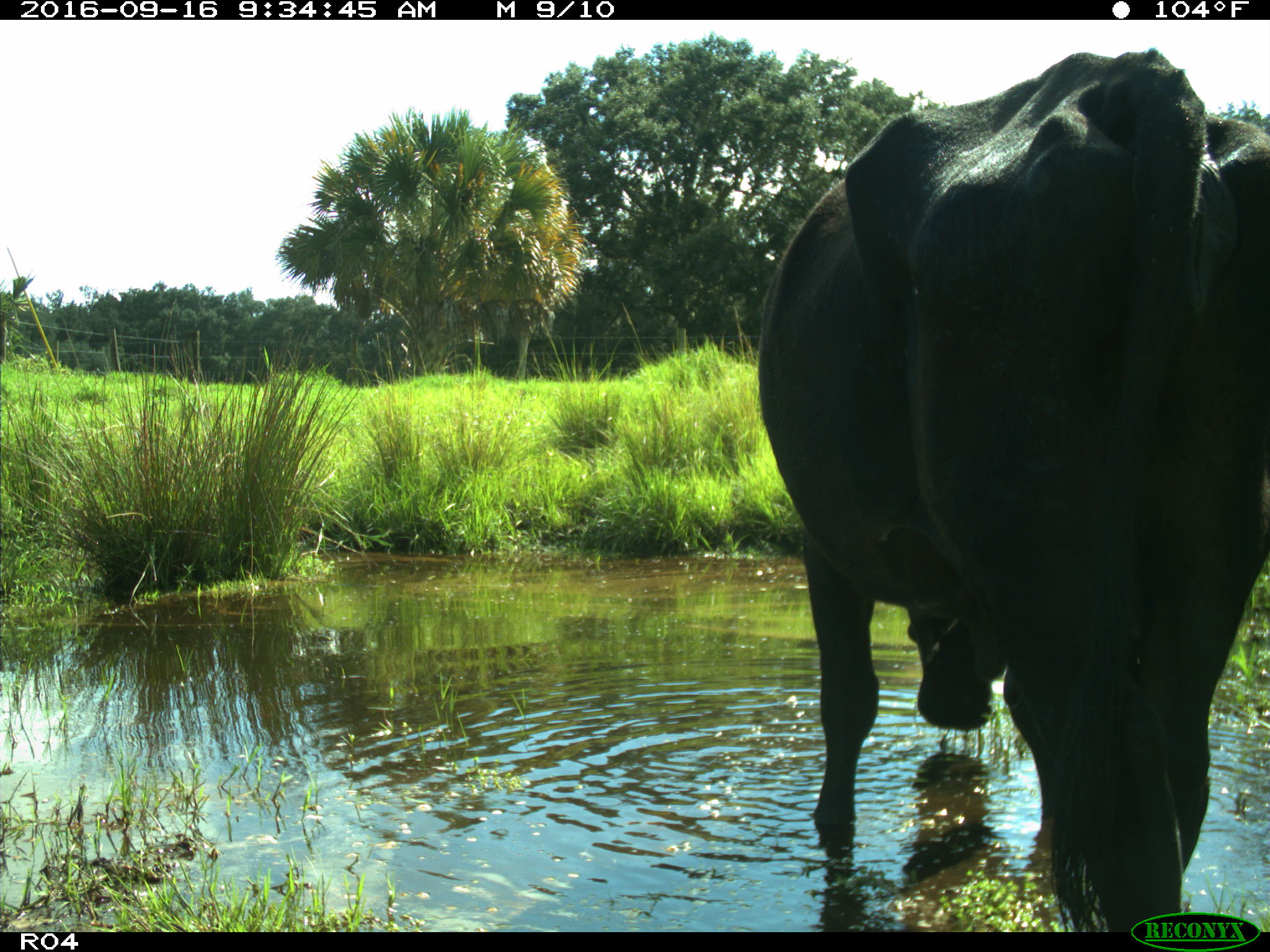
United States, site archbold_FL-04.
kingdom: Animalia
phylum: Chordata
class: Mammalia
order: Artiodactyla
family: Bovidae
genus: Bos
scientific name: Bos taurus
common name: domestic cow